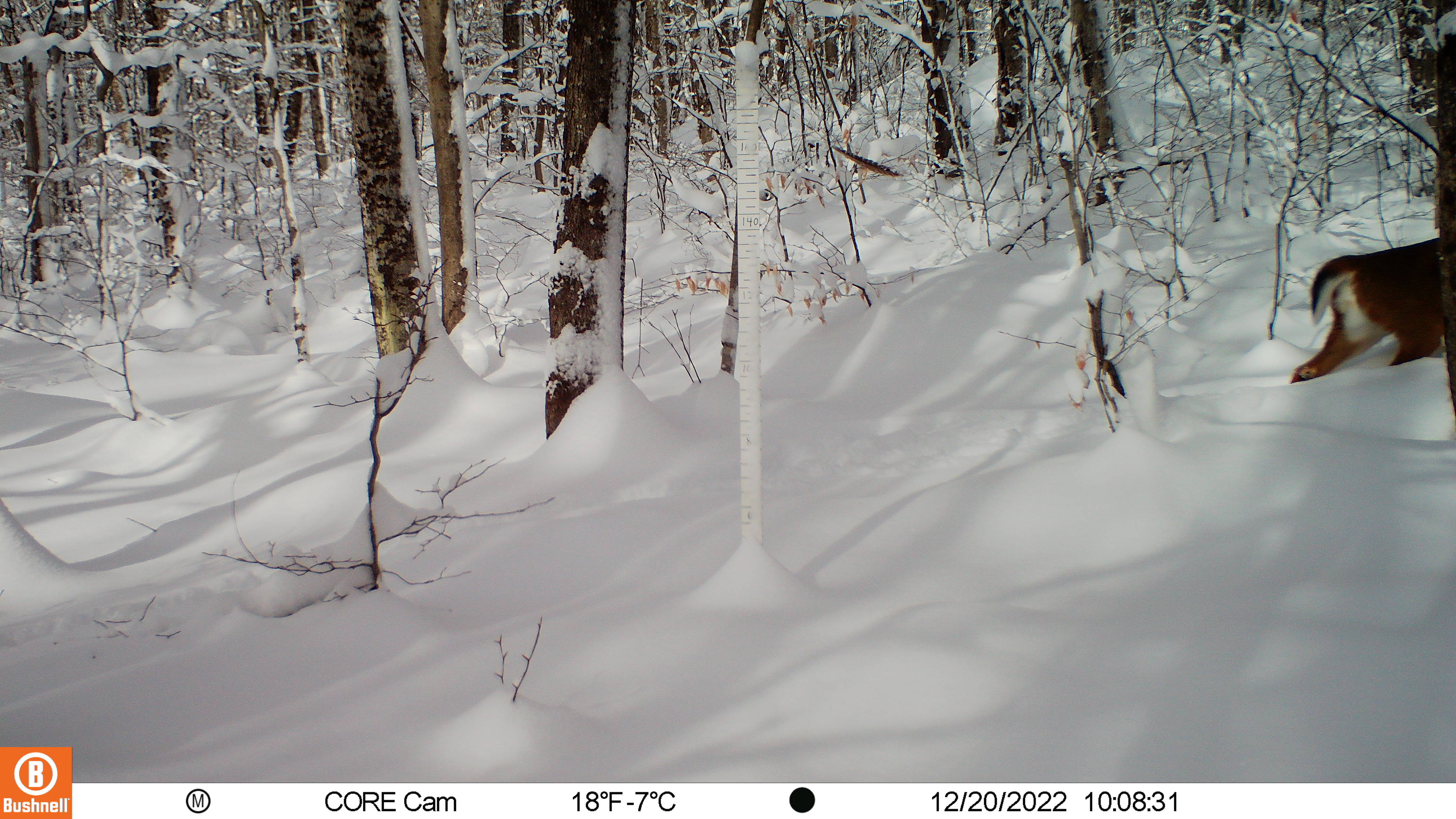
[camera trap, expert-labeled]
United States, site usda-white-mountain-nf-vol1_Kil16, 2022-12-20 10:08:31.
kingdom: Animalia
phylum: Chordata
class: Mammalia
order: Artiodactyla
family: Cervidae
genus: Odocoileus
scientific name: Odocoileus virginianus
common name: white-tailed deer